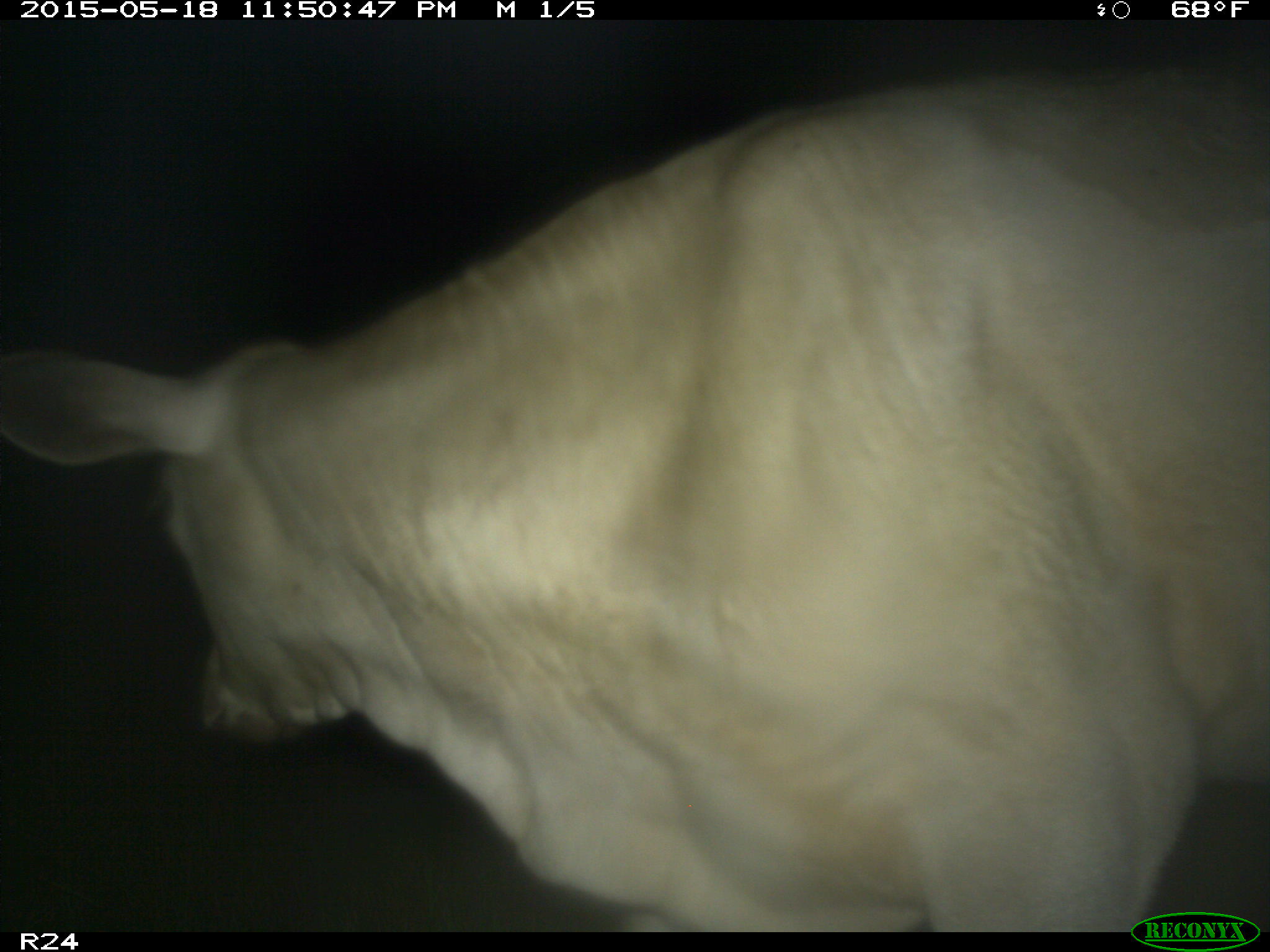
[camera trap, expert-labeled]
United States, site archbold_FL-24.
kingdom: Animalia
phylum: Chordata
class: Mammalia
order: Artiodactyla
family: Bovidae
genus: Bos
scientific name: Bos taurus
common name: domestic cow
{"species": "Bos taurus (domestic cow)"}